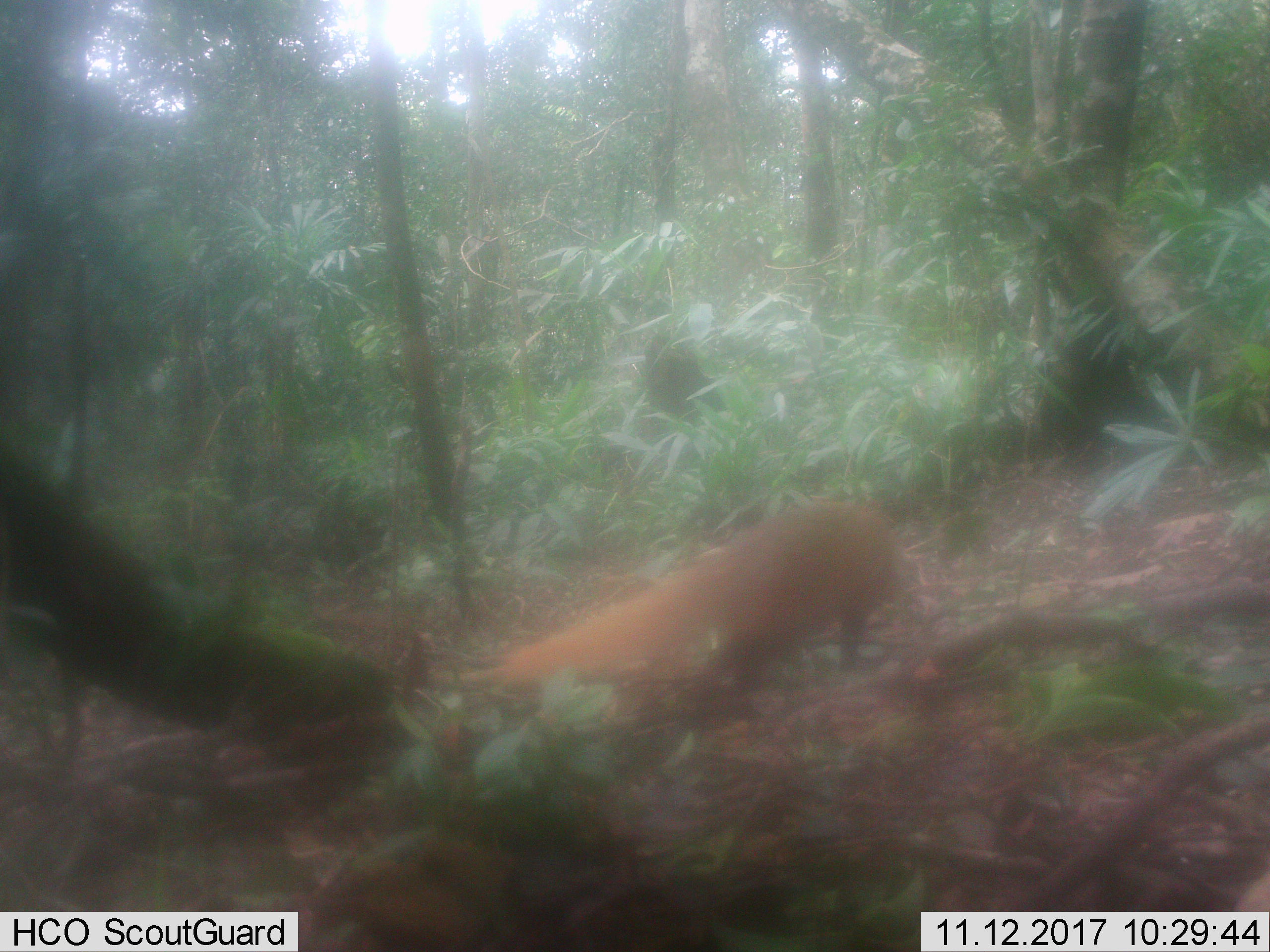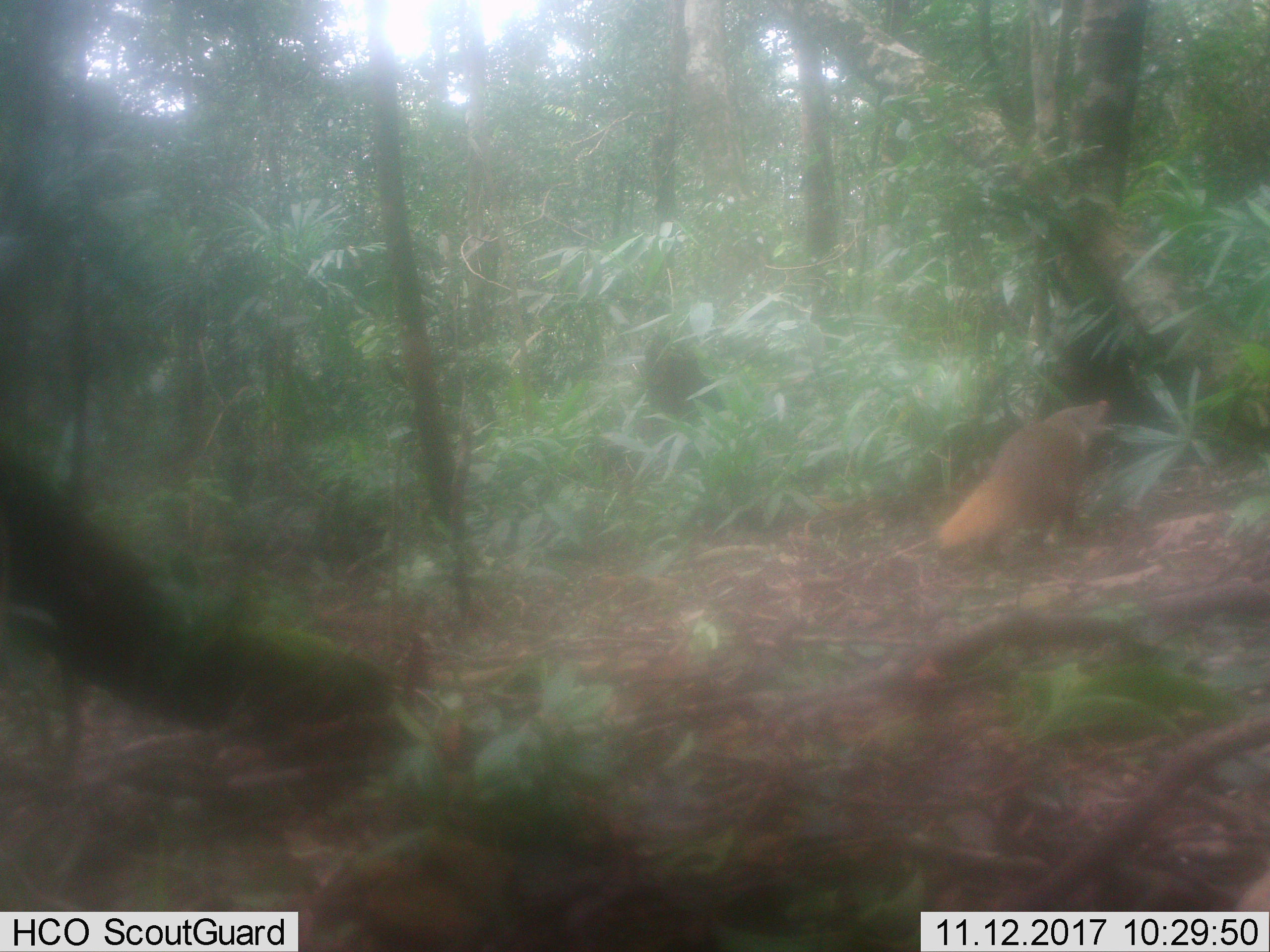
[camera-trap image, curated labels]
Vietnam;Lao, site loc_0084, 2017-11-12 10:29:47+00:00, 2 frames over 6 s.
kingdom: Animalia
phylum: Chordata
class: Mammalia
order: Carnivora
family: Herpestidae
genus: Urva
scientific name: Urva urva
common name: crab-eating mongoose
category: crab eating mongoose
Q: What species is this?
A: Crab eating mongoose (crab-eating mongoose) (Urva urva).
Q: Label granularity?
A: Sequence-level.